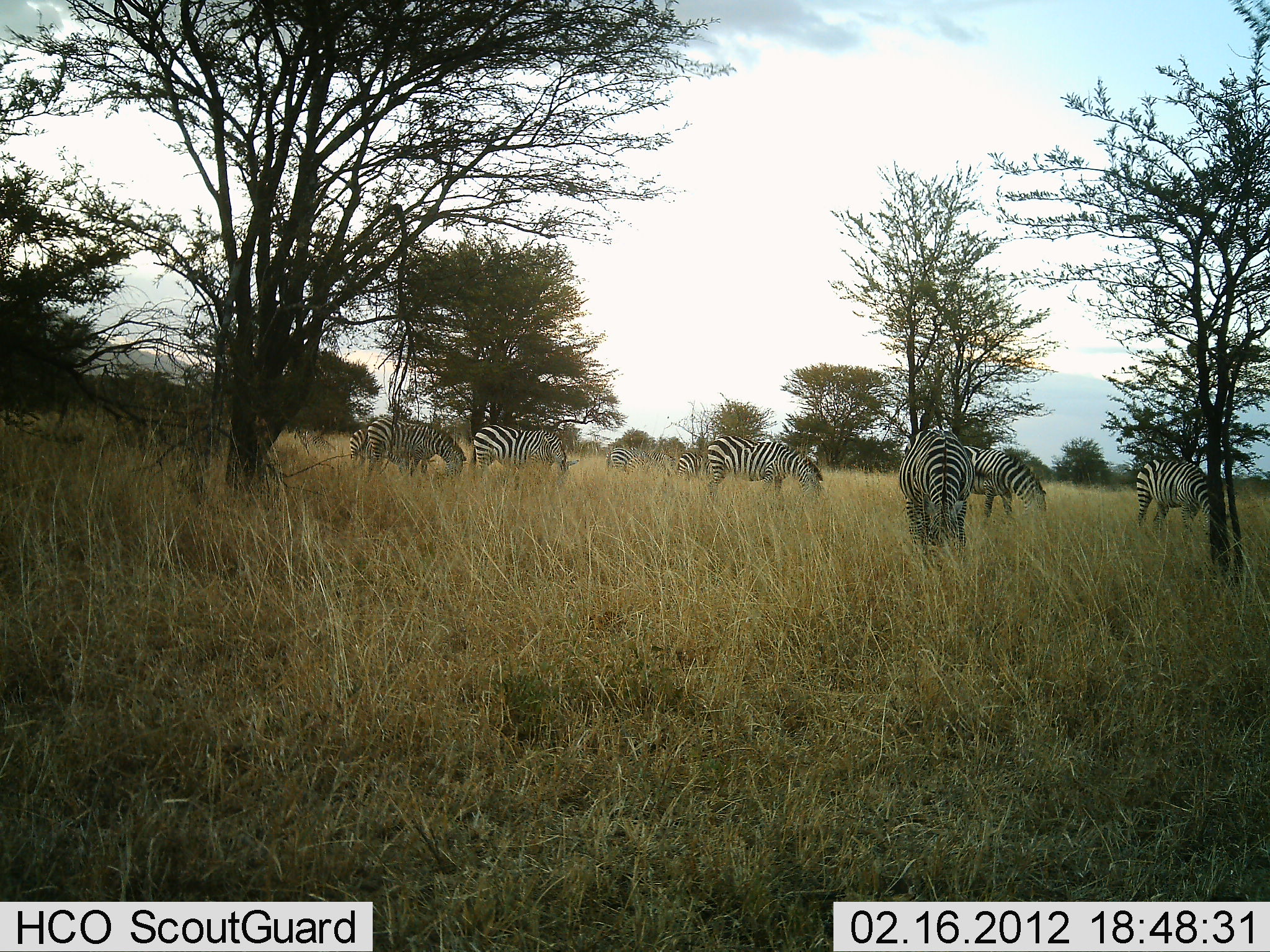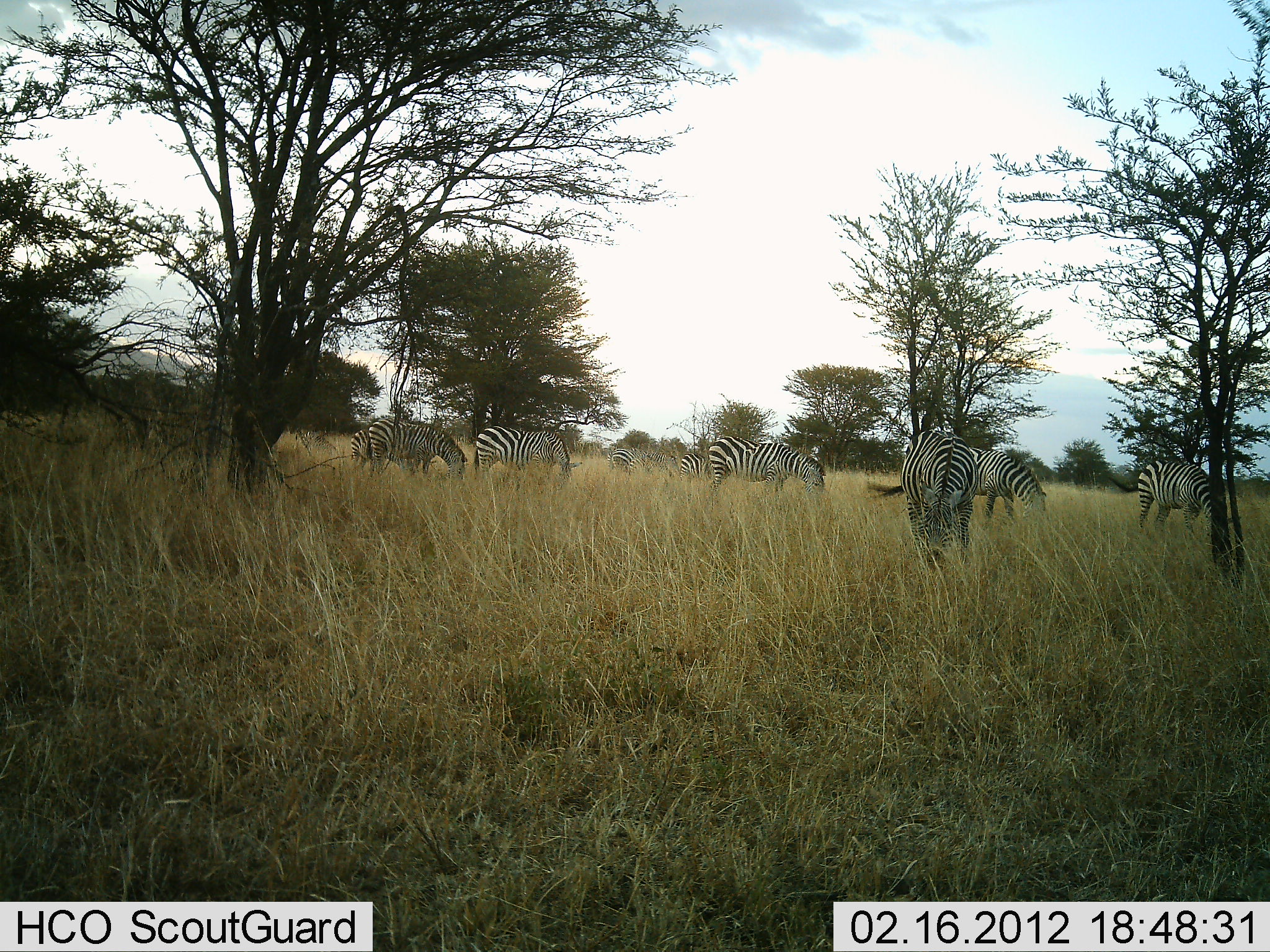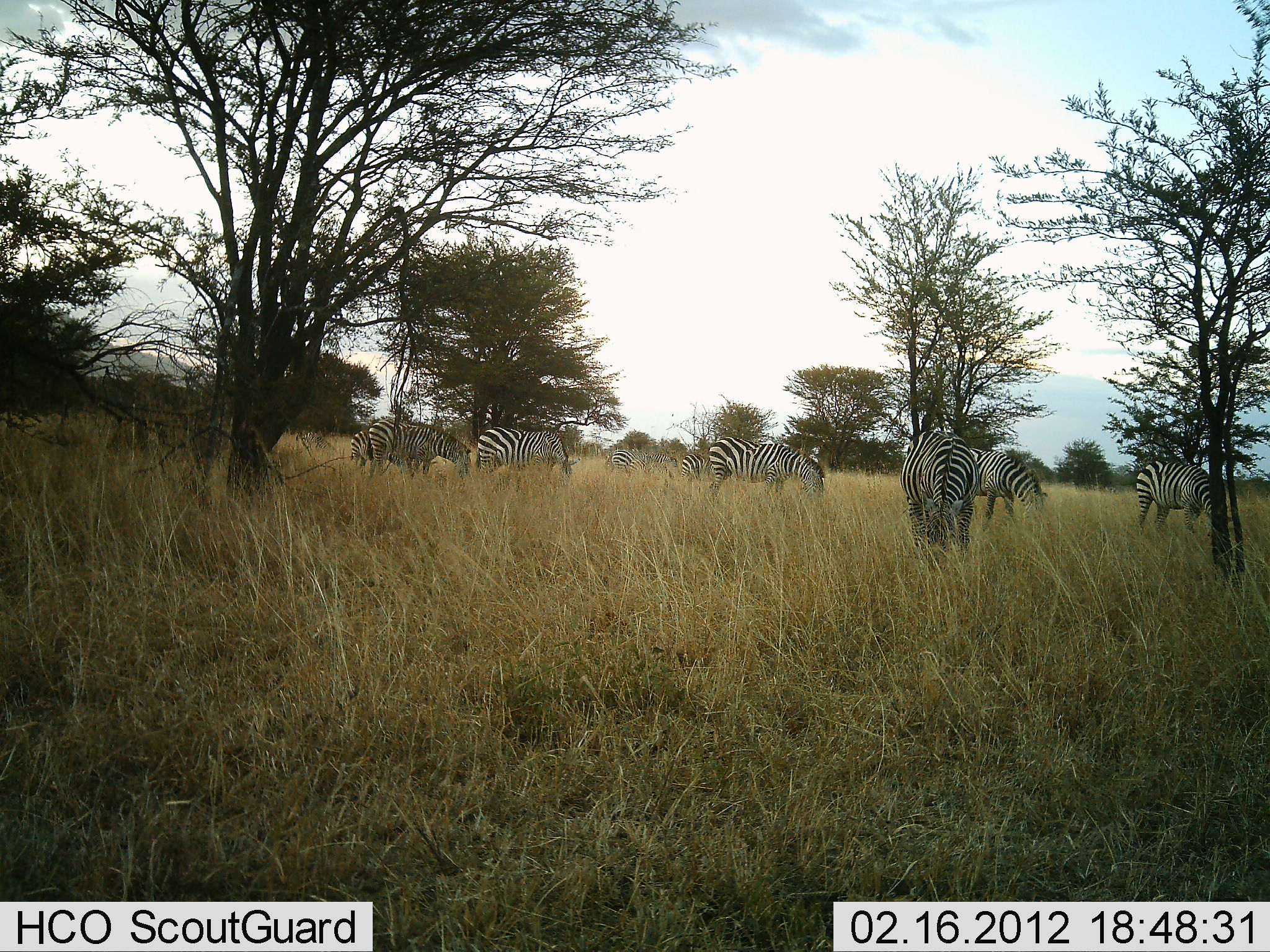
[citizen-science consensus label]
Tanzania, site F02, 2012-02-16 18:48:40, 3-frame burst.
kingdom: Animalia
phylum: Chordata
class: Mammalia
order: Perissodactyla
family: Equidae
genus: Equus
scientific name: Equus quagga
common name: plains zebra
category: zebra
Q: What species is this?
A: Zebra (plains zebra) (Equus quagga).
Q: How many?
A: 9.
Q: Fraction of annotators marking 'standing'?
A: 53%.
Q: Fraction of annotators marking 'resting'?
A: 6%.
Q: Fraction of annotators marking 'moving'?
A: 12%.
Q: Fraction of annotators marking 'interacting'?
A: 0%.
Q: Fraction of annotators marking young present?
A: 0%.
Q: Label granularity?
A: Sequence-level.